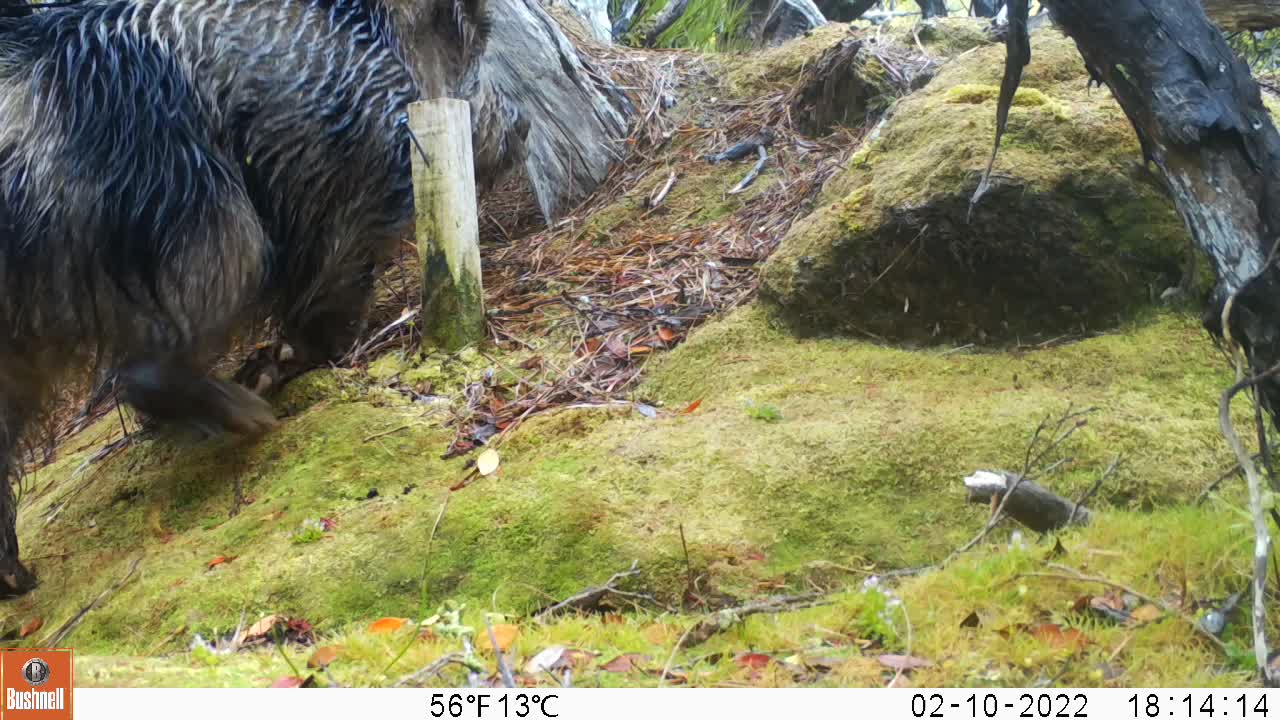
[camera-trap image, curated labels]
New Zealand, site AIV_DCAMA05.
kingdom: Animalia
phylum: Chordata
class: Mammalia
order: Artiodactyla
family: Suidae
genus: Sus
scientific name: Sus scrofa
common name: pig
Pig (Sus scrofa).